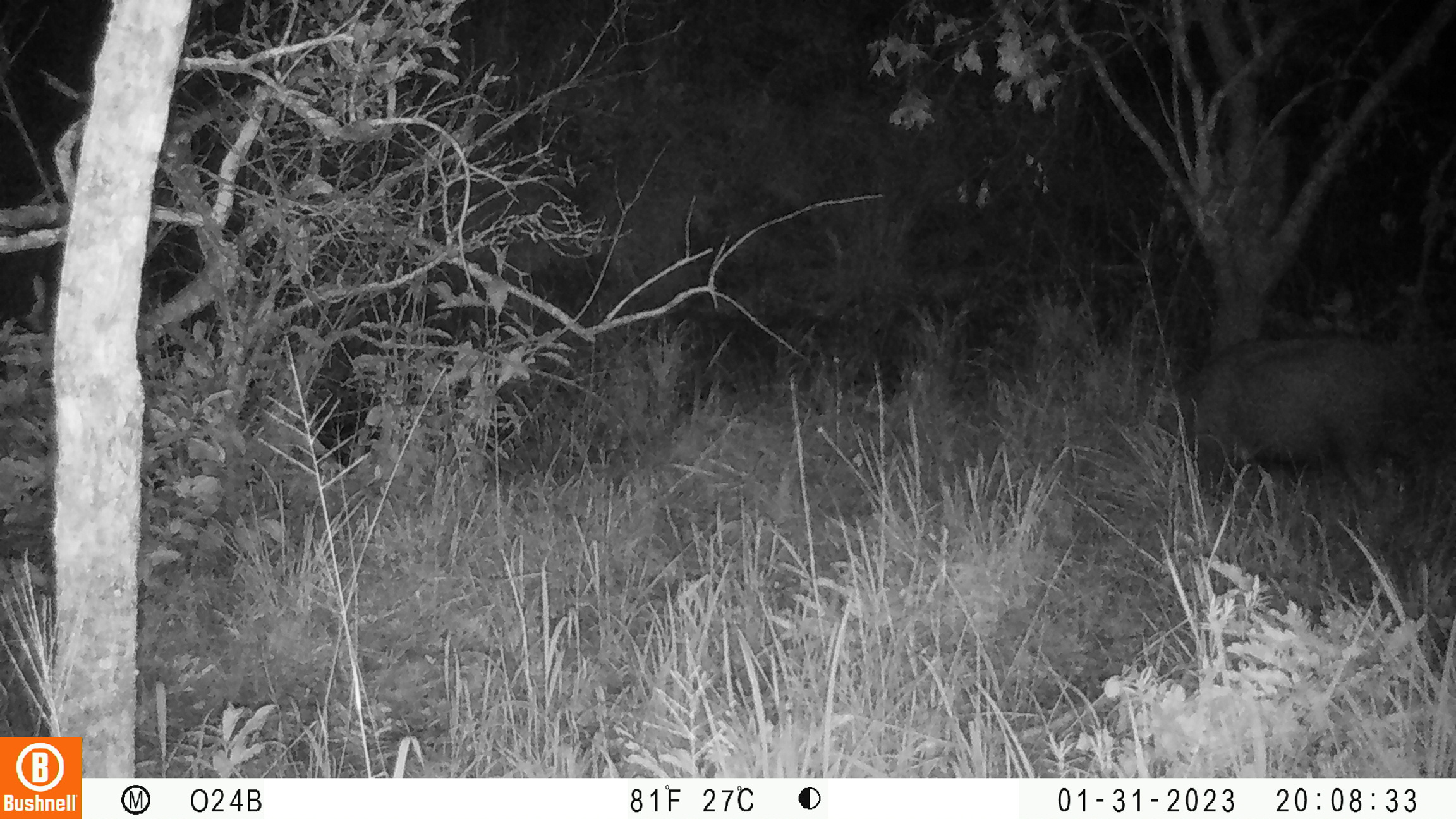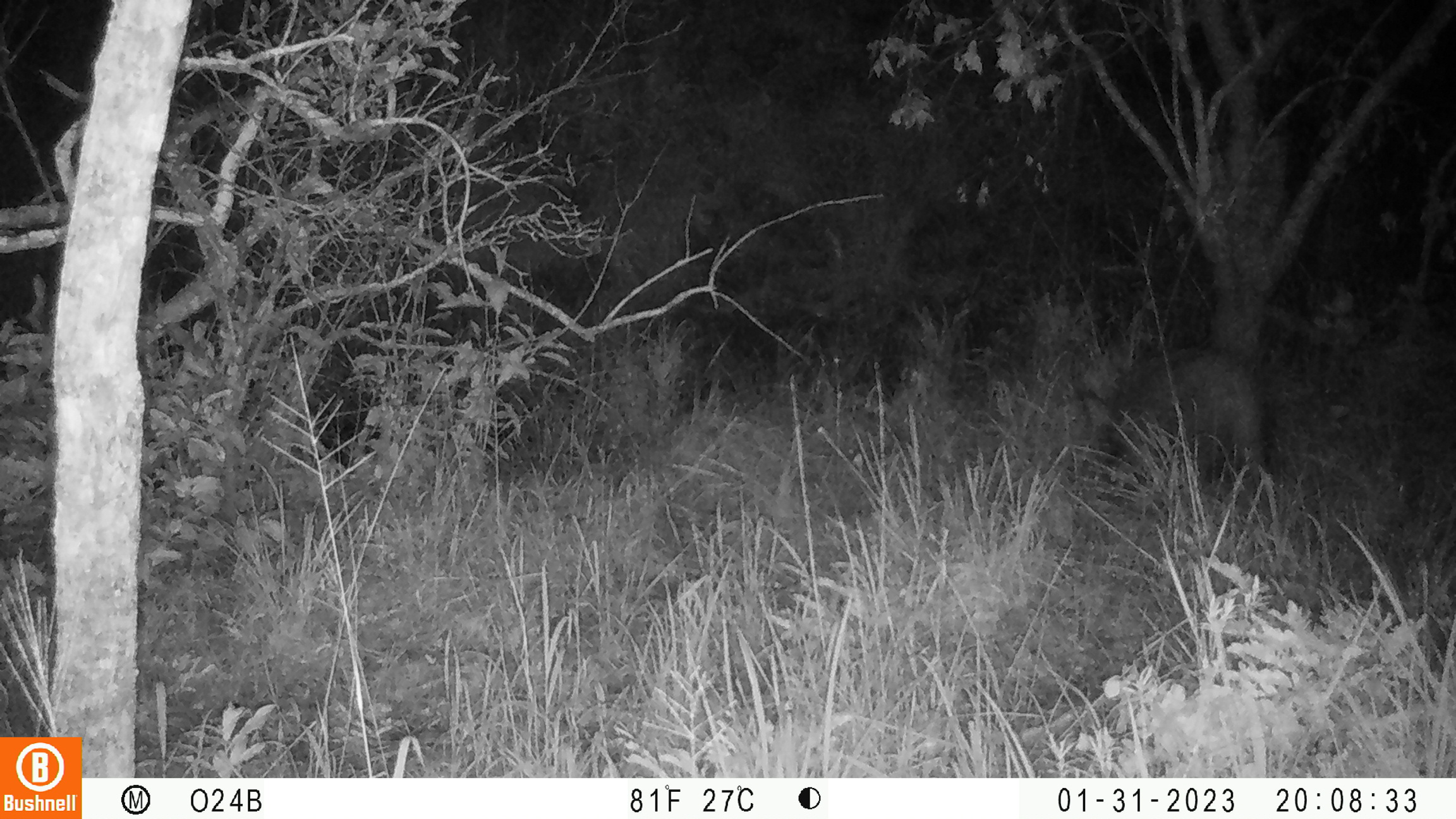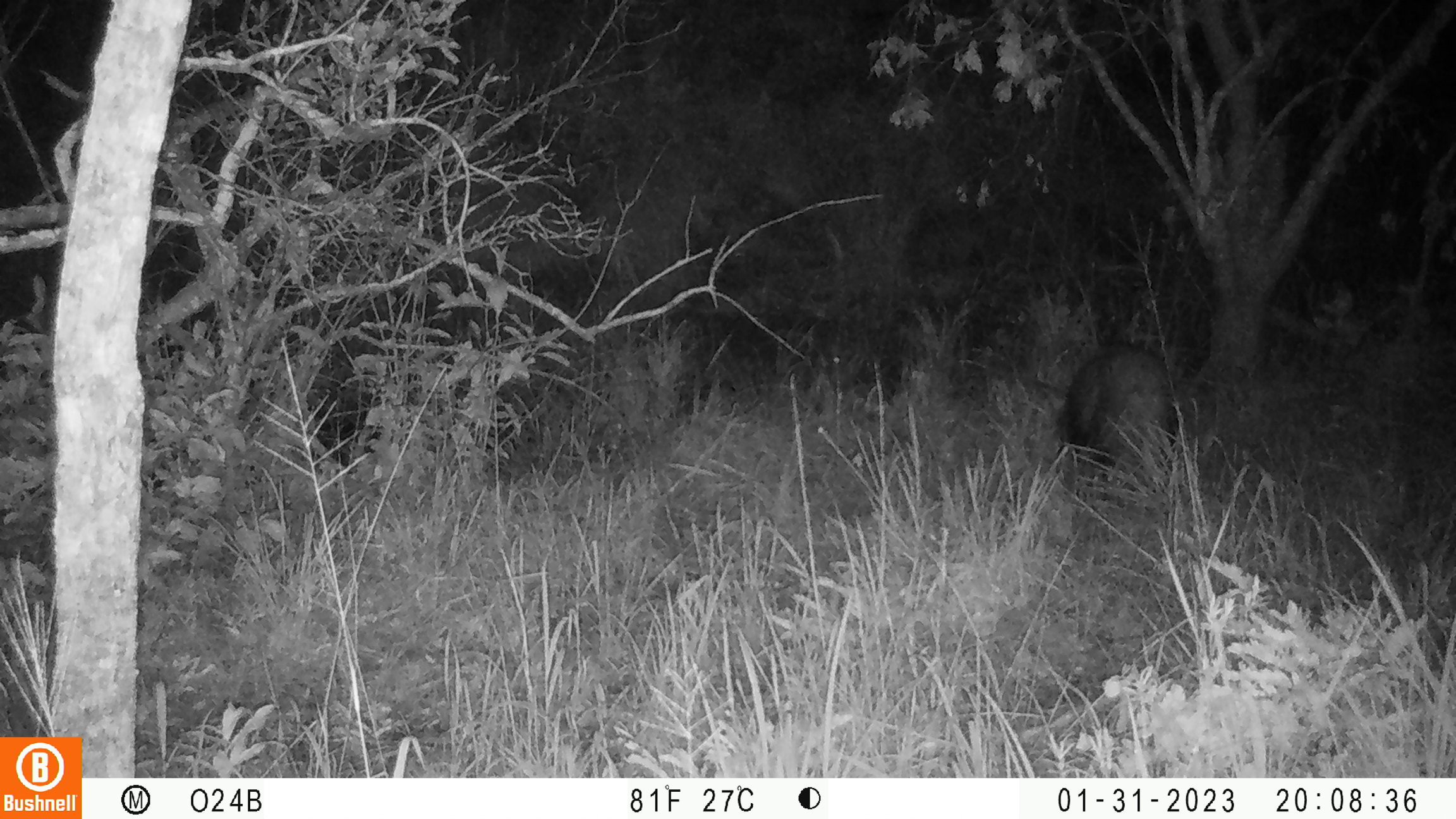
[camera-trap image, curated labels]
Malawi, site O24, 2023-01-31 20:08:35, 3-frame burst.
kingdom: Animalia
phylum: Chordata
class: Mammalia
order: Artiodactyla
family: Suidae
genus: Potamochoerus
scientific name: Potamochoerus larvatus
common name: bushpig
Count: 1.